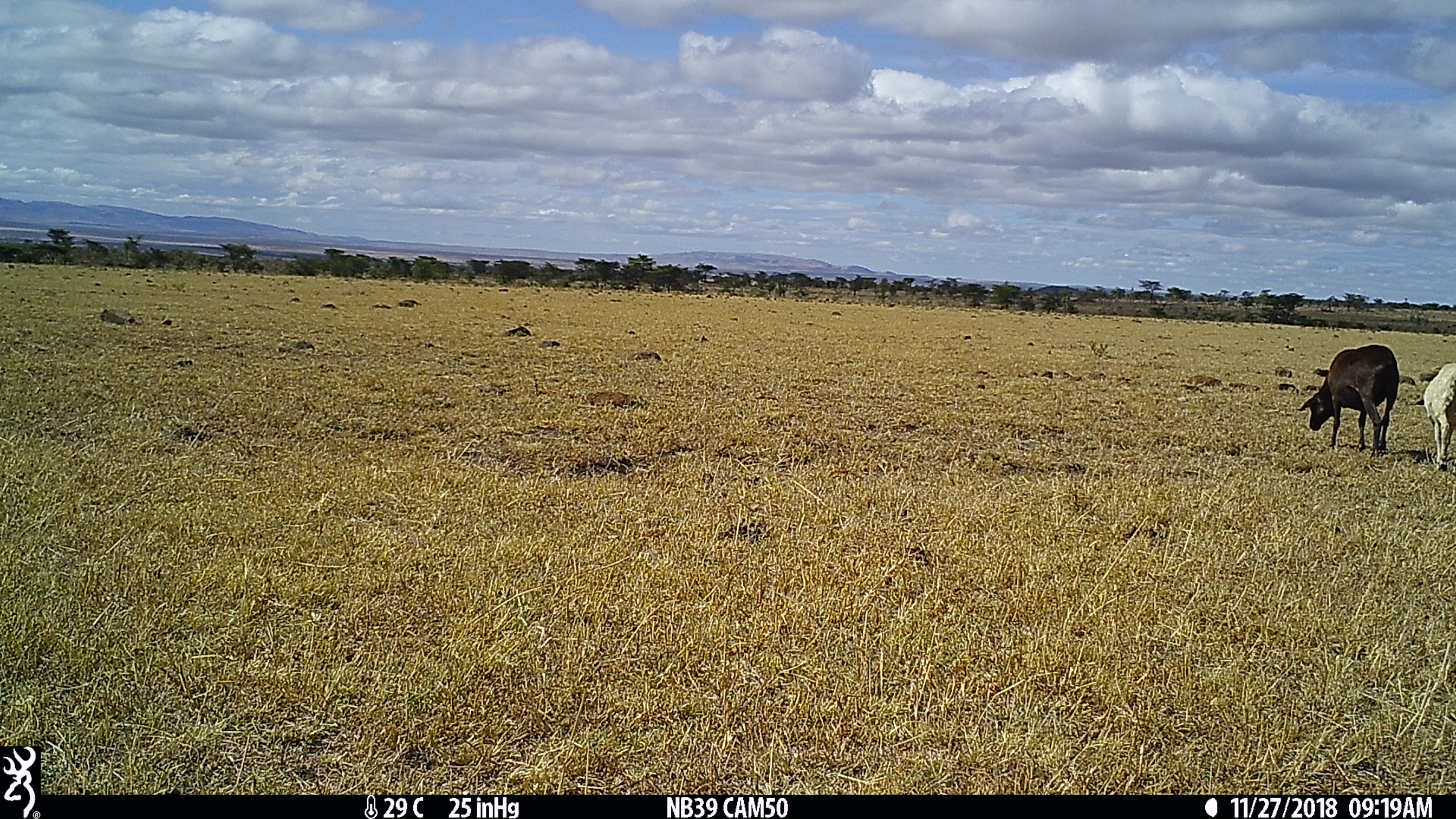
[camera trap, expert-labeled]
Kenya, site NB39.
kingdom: Animalia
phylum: Chordata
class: Mammalia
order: Artiodactyla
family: Bovidae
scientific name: Bovidae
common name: sheep or goat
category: shoat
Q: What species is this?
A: Shoat (sheep or goat) (Bovidae).